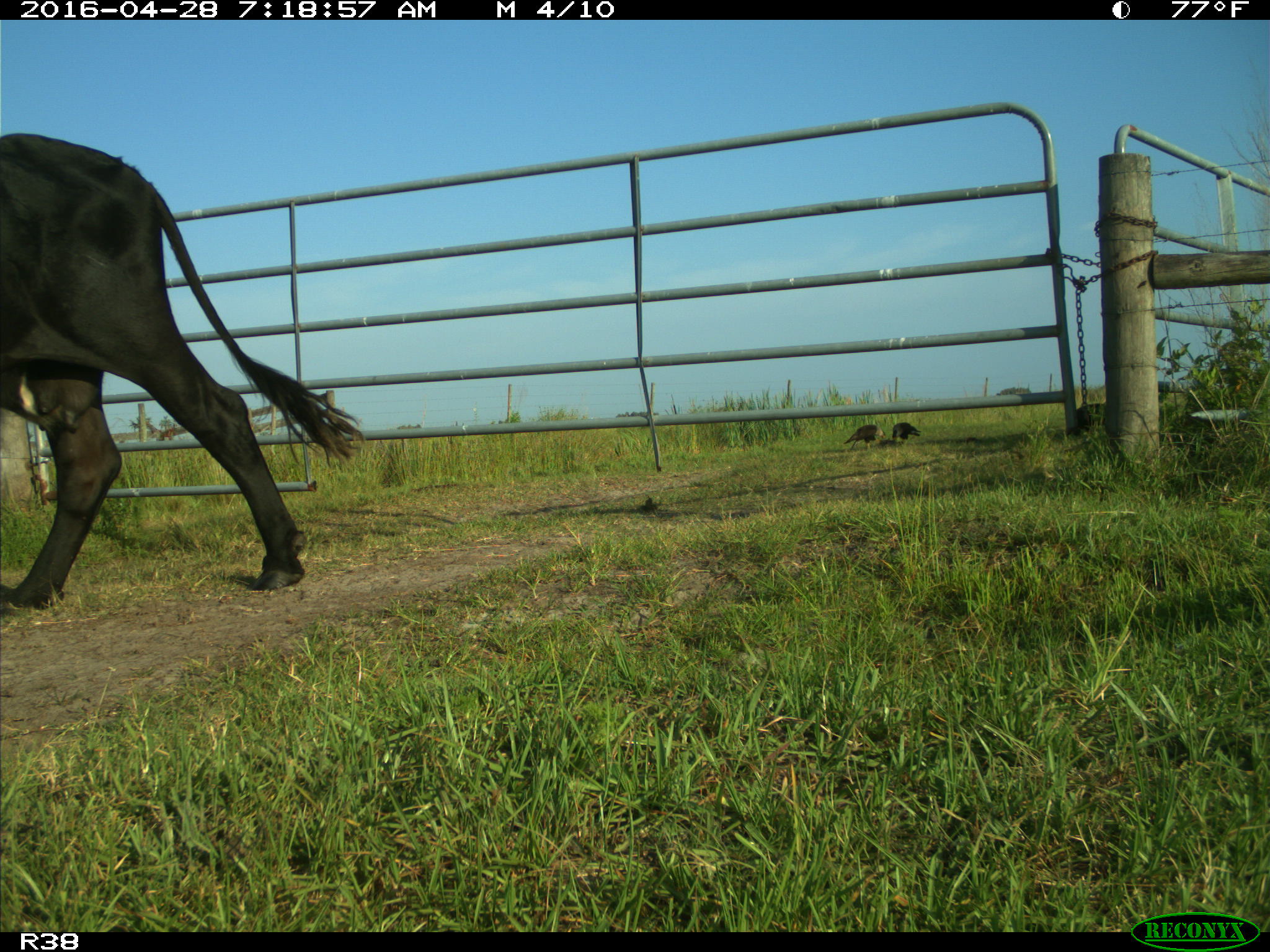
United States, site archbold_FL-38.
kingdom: Animalia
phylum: Chordata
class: Mammalia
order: Artiodactyla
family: Bovidae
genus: Bos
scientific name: Bos taurus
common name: domestic cow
Bos taurus (domestic cow).